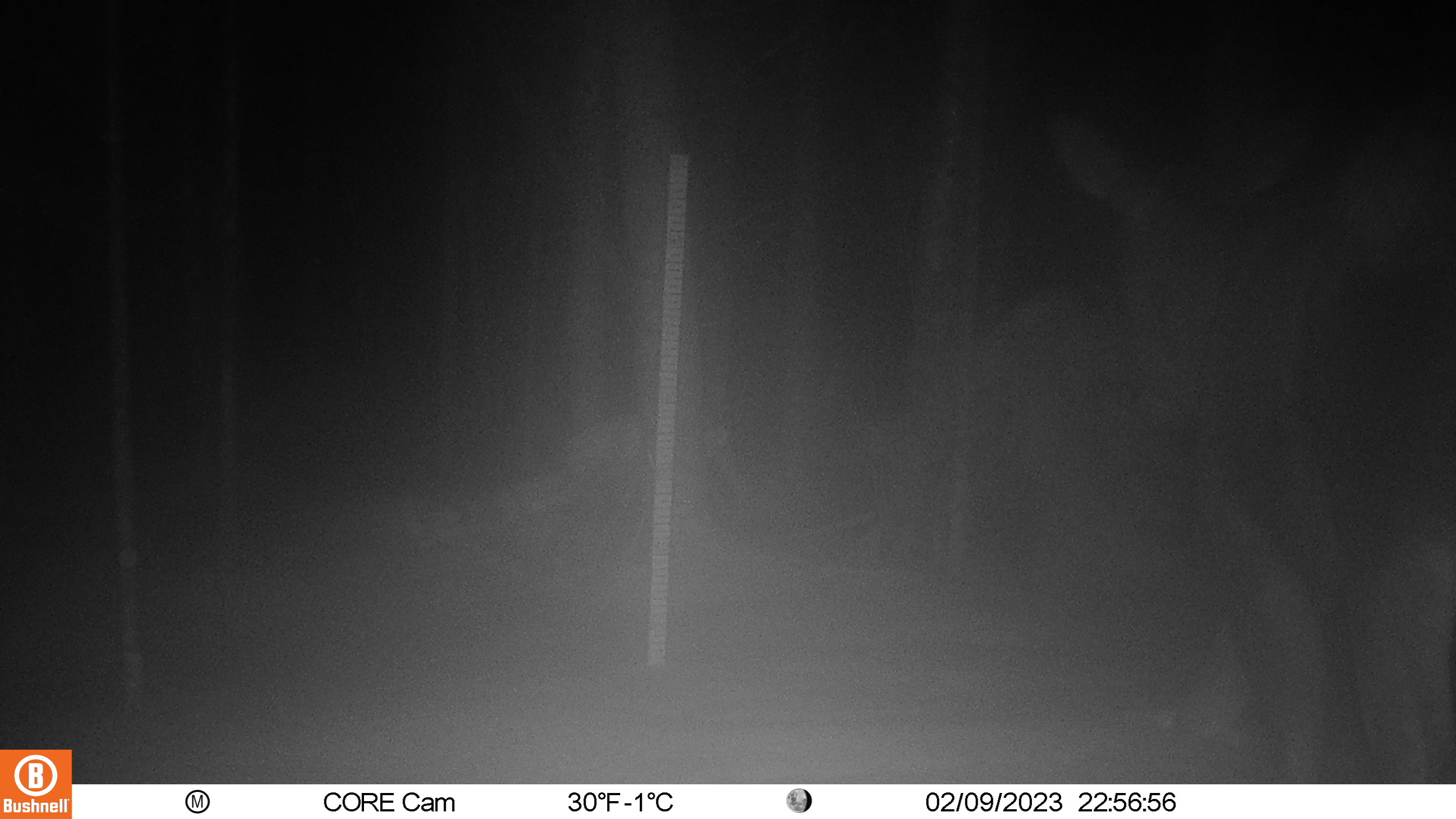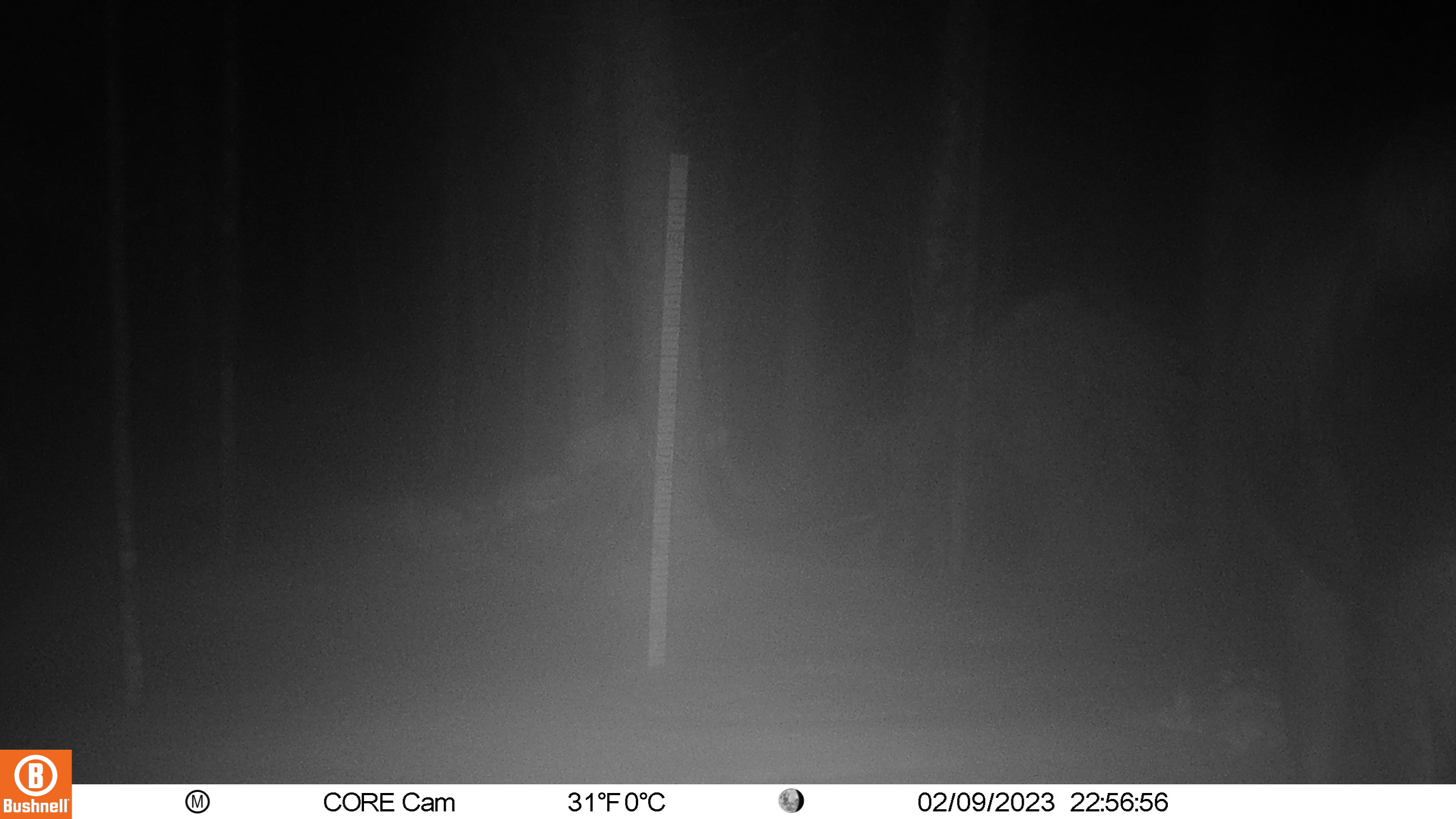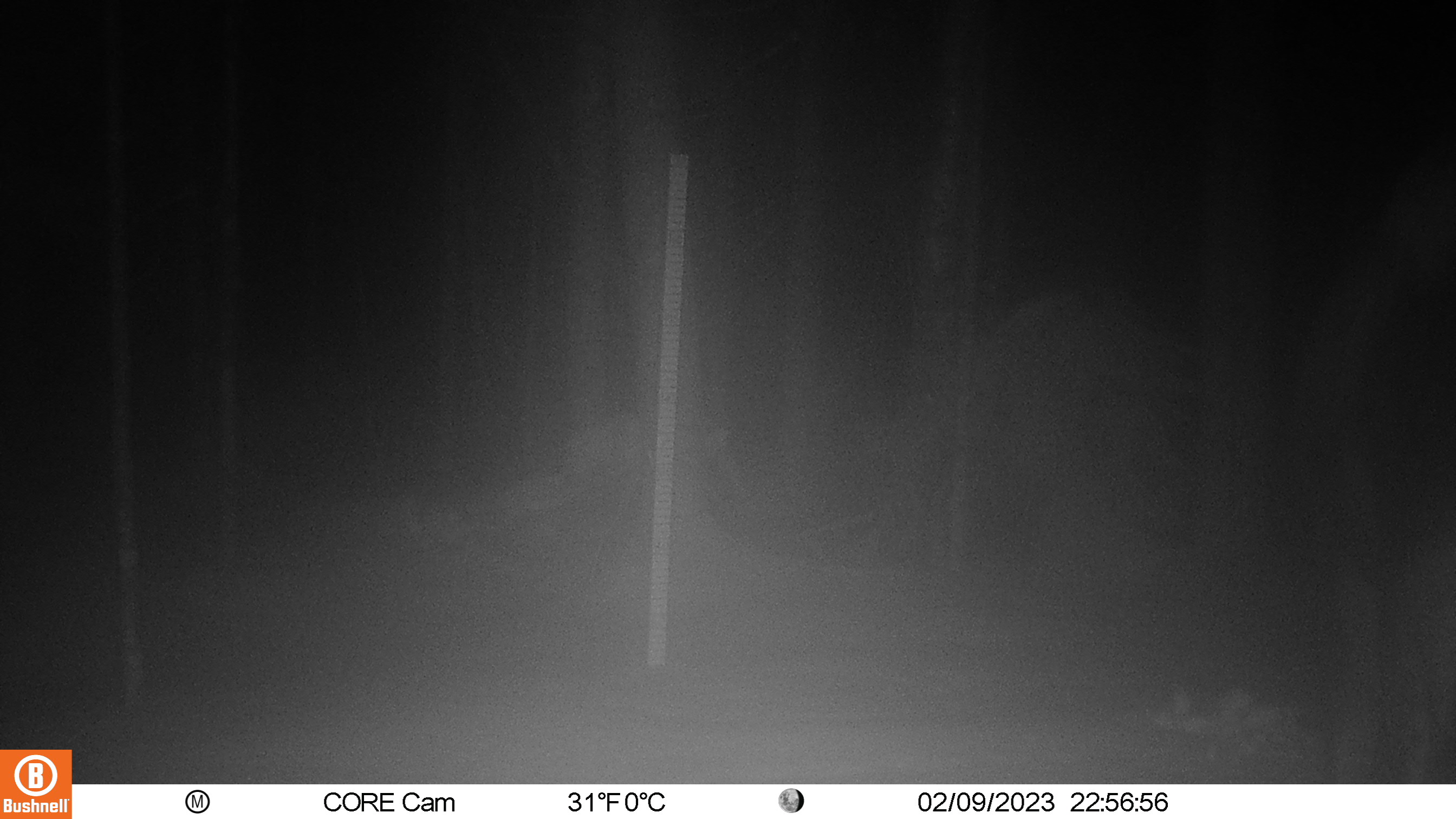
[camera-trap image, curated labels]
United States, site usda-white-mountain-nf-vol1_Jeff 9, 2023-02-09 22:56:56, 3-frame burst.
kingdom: Animalia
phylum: Chordata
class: Mammalia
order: Carnivora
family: Ursidae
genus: Ursus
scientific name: Ursus americanus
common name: black bear